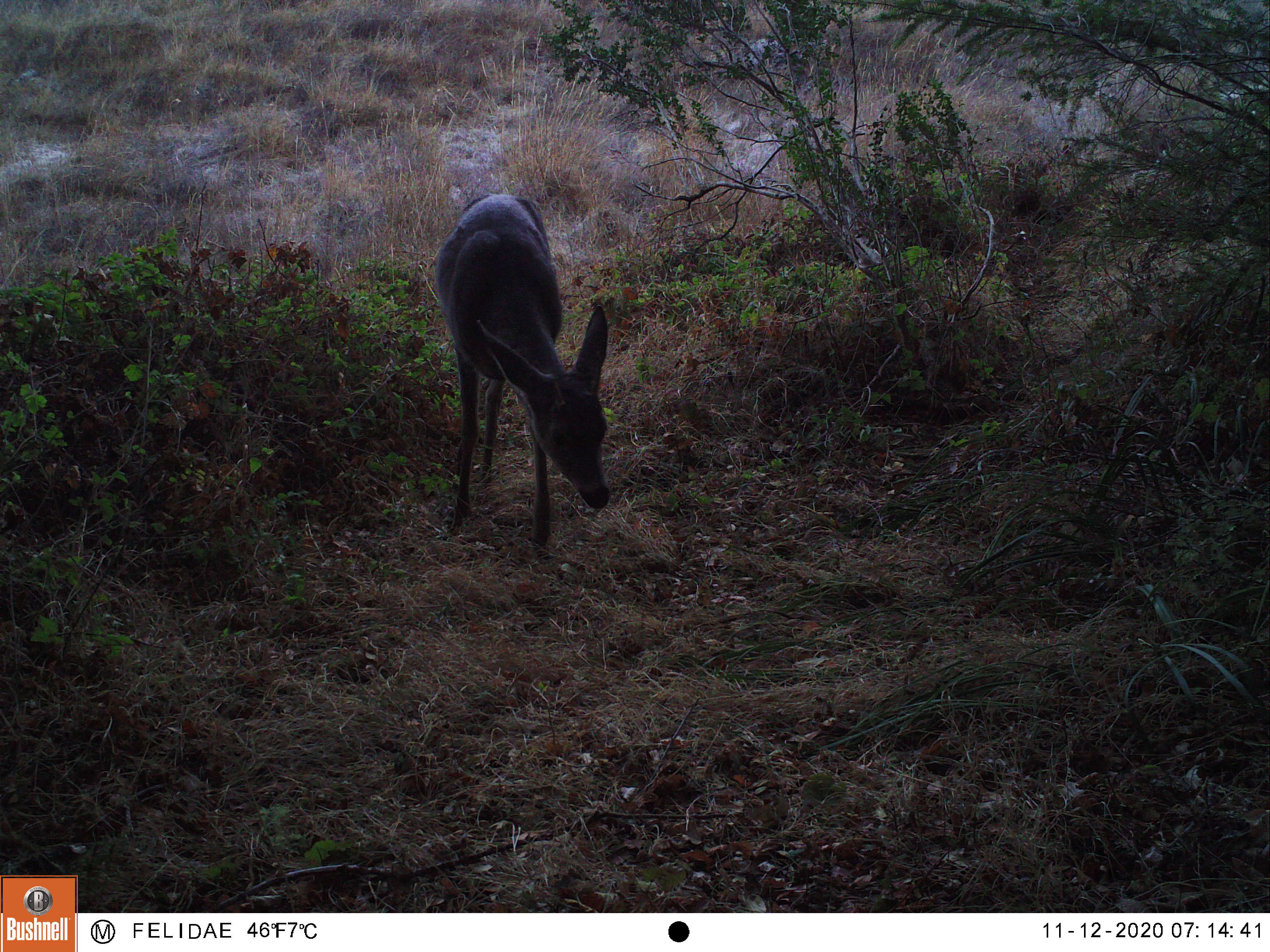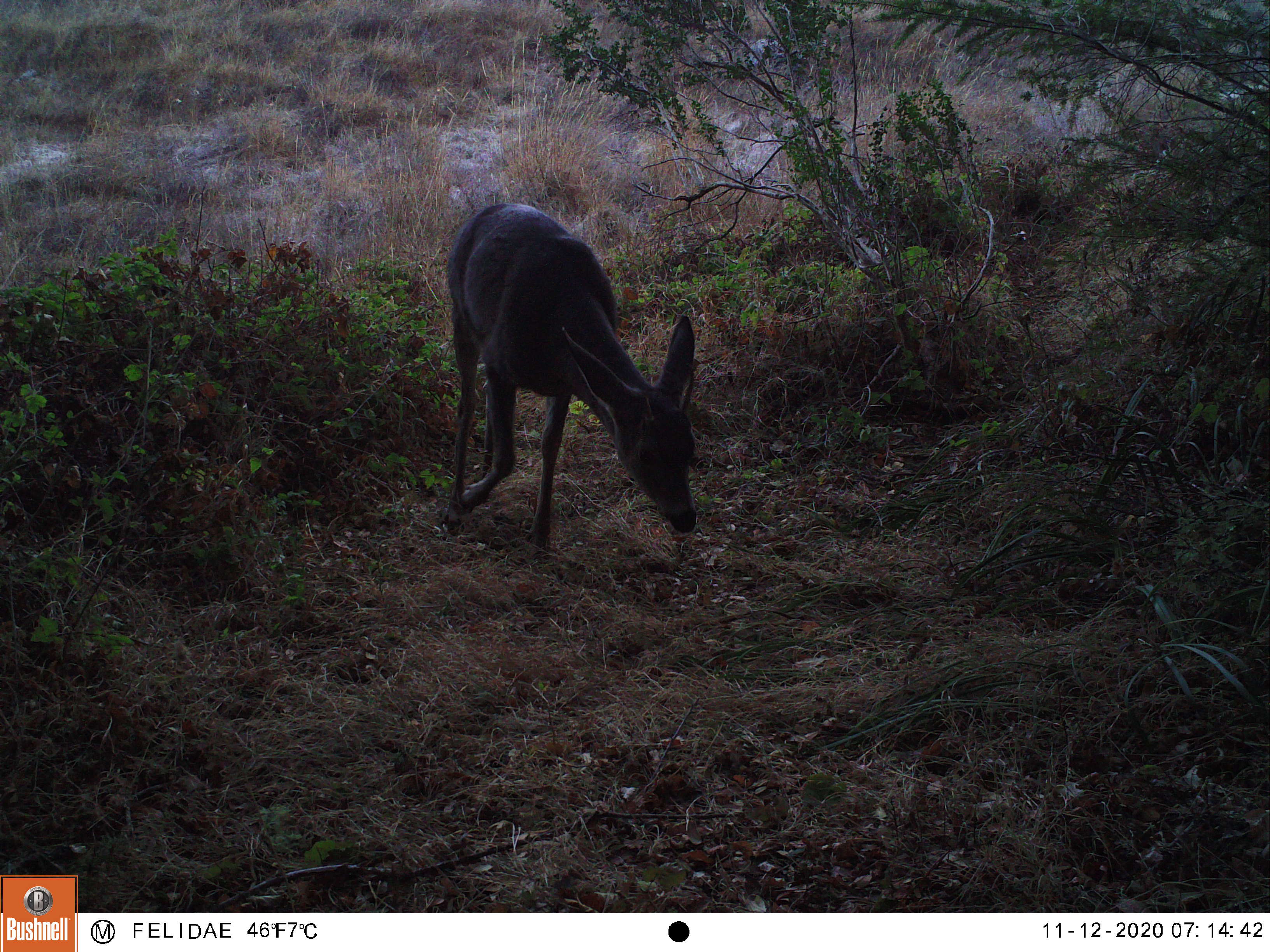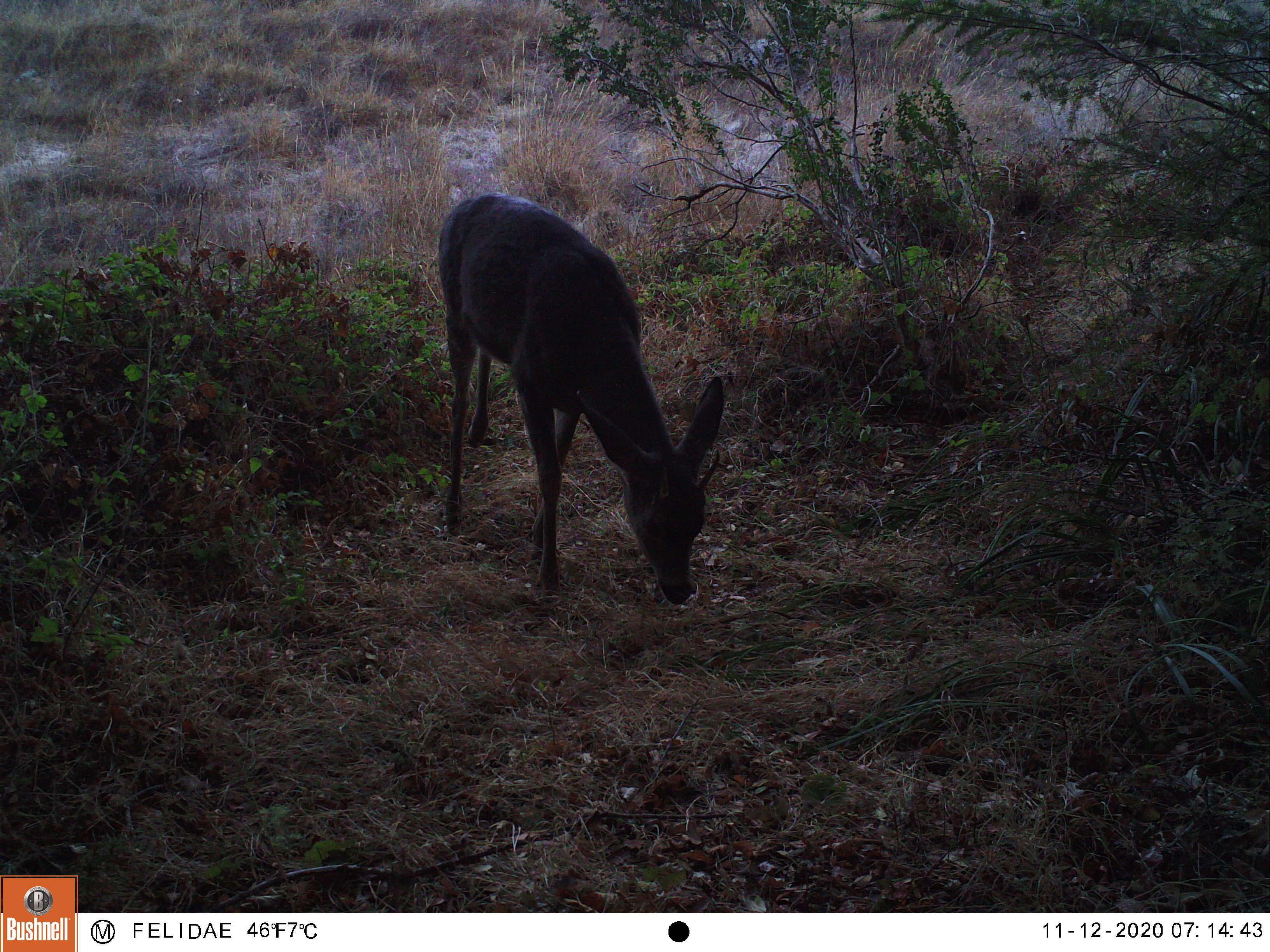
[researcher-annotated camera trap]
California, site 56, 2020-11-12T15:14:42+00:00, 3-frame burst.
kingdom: Animalia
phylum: Chordata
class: Mammalia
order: Artiodactyla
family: Cervidae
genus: Odocoileus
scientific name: Odocoileus hemionus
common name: mule deer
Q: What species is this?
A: Mule deer (Odocoileus hemionus).